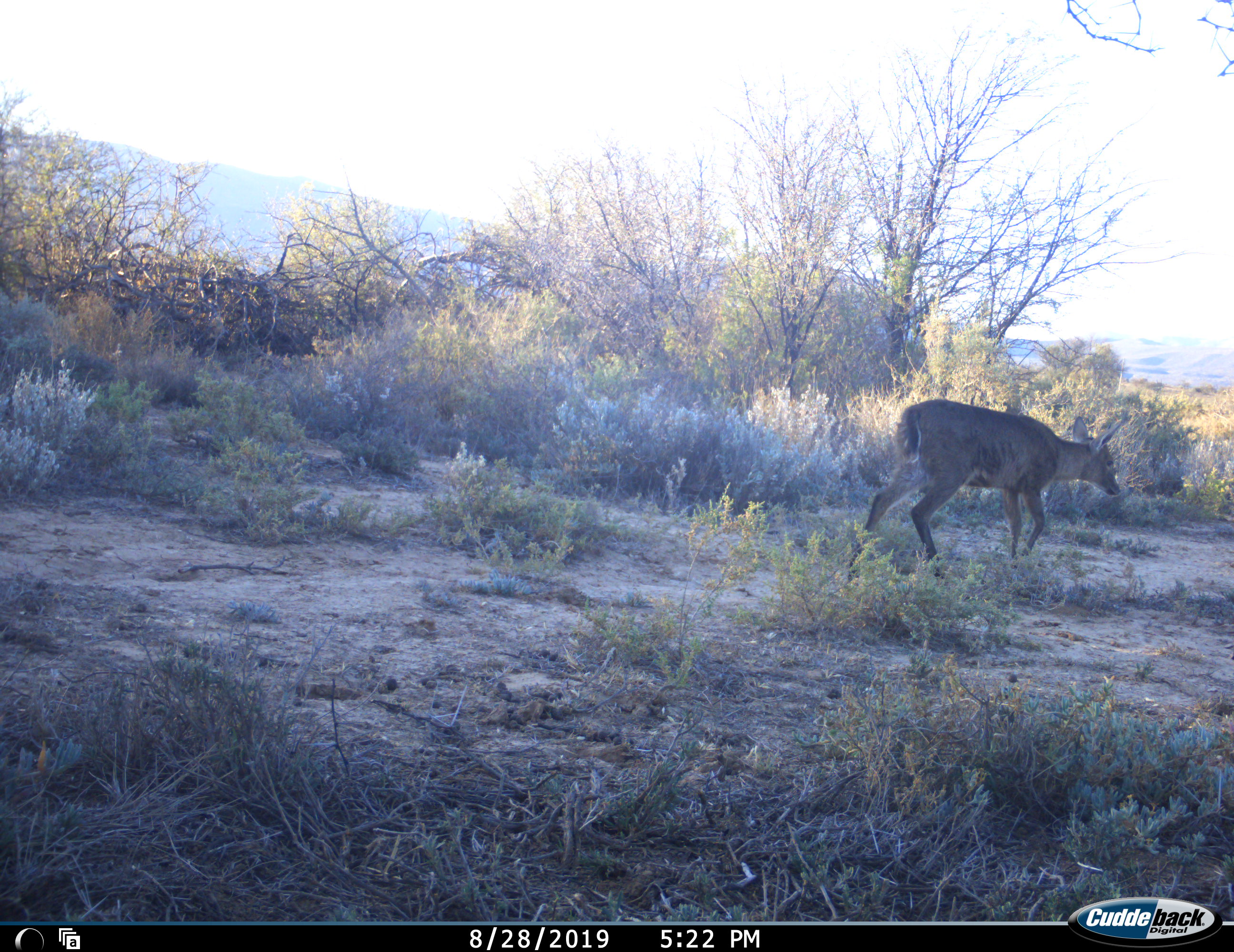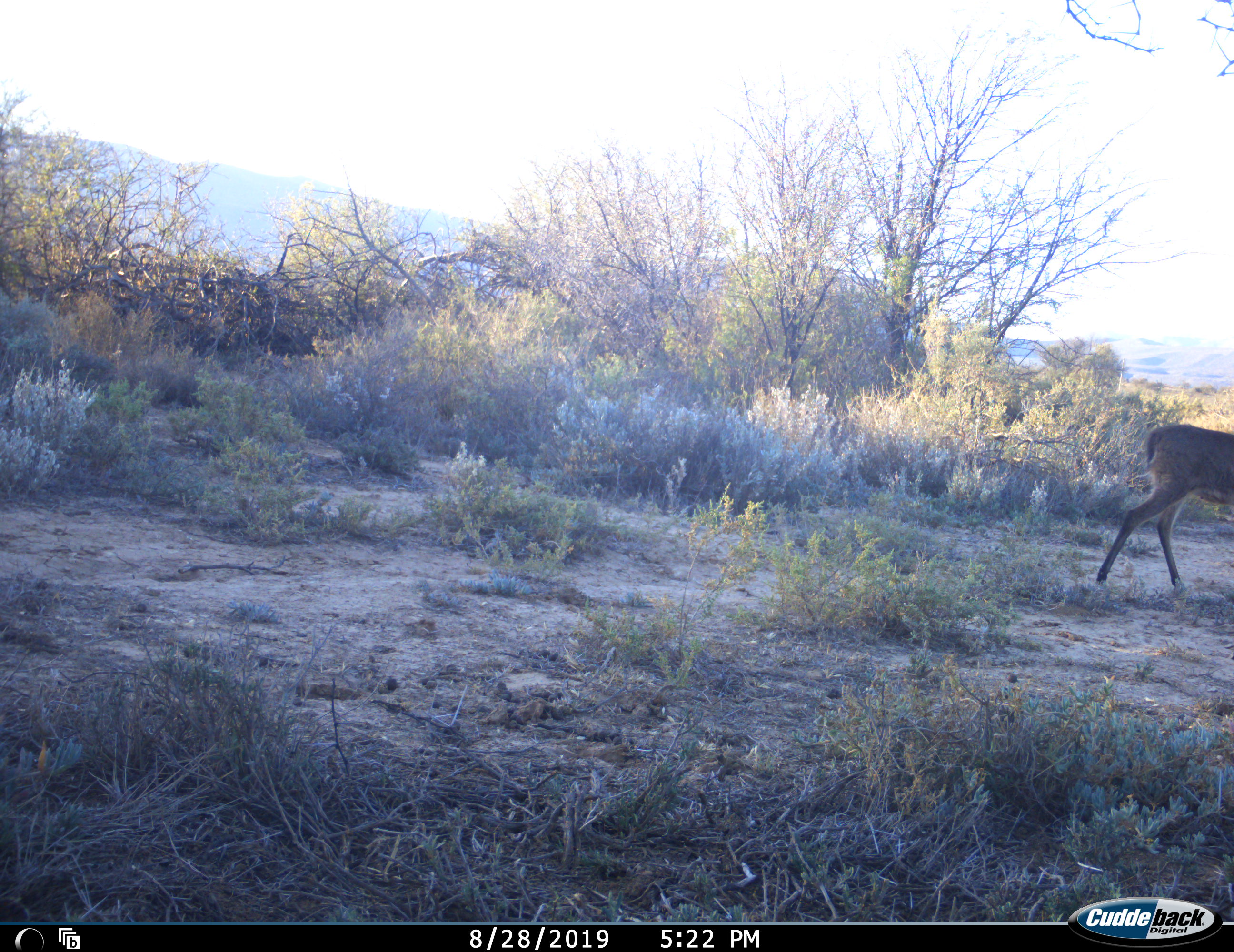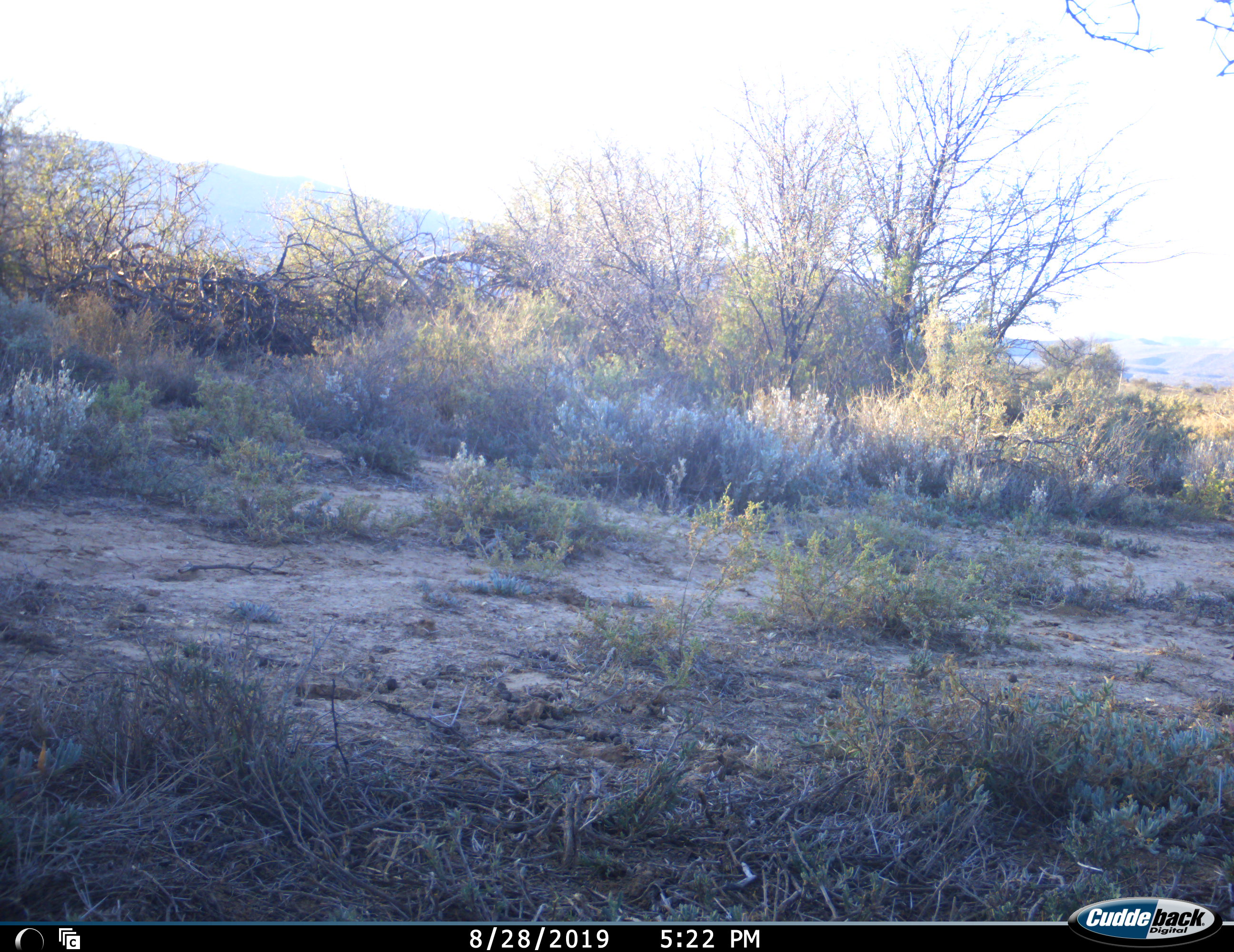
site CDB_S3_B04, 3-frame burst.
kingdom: Animalia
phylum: Chordata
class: Mammalia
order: Artiodactyla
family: Bovidae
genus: Redunca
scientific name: Redunca fulvorufula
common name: mountain reedbuck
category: reedbuckmountain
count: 1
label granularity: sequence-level